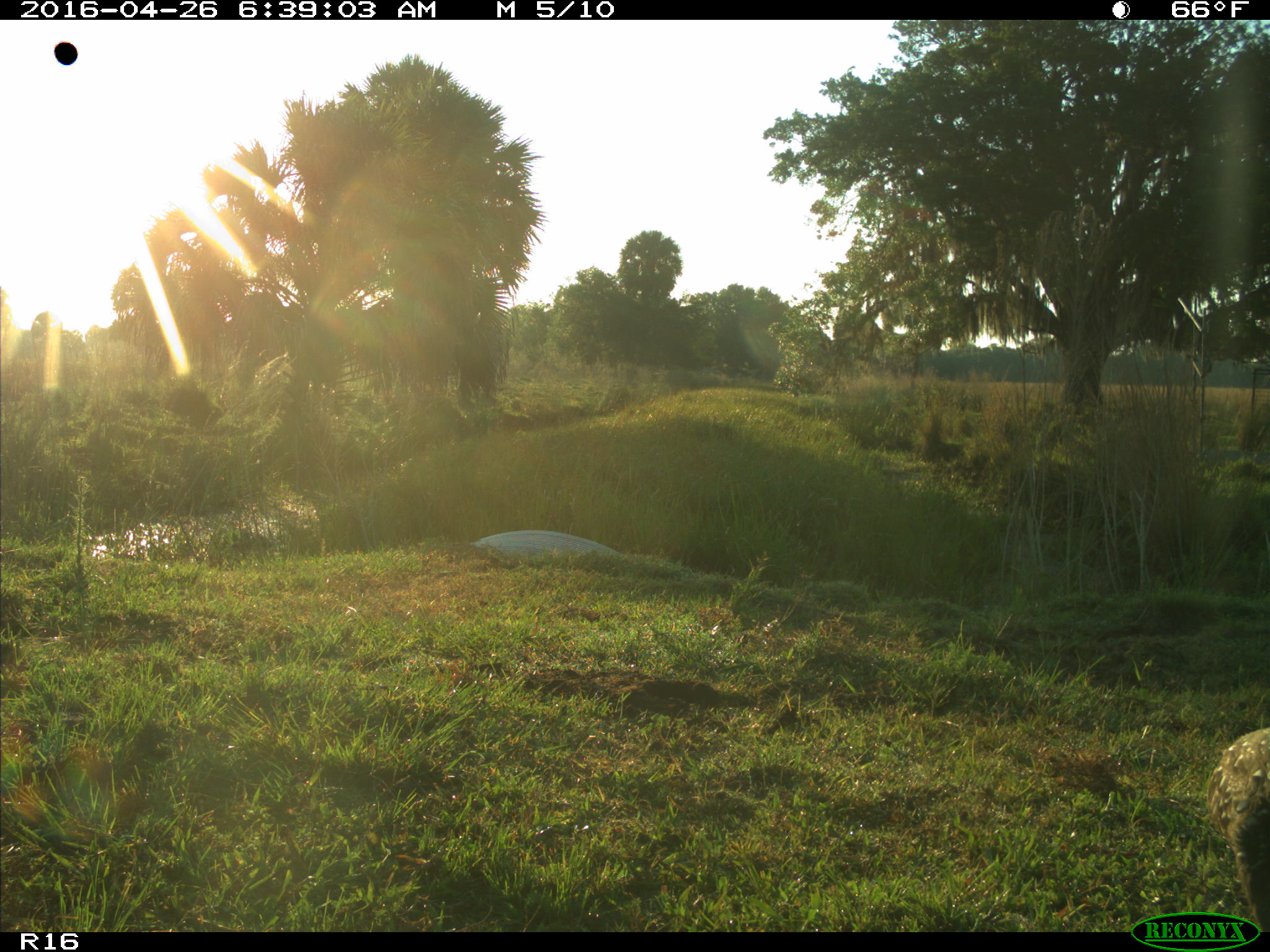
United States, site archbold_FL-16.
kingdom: Animalia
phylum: Chordata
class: Aves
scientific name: Aves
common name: birds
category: unidentified bird